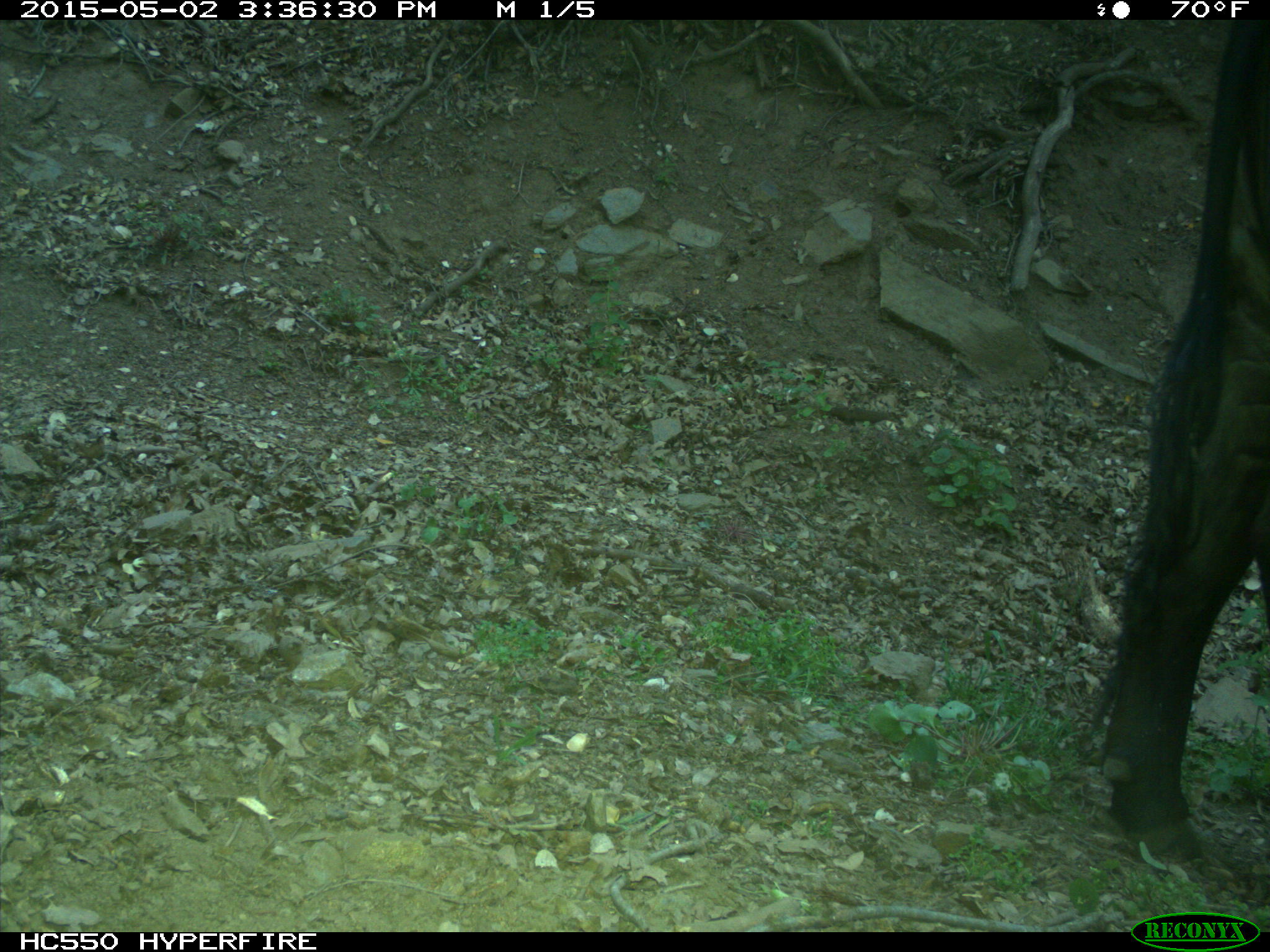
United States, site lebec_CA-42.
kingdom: Animalia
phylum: Chordata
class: Mammalia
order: Artiodactyla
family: Bovidae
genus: Bos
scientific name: Bos taurus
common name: domestic cow